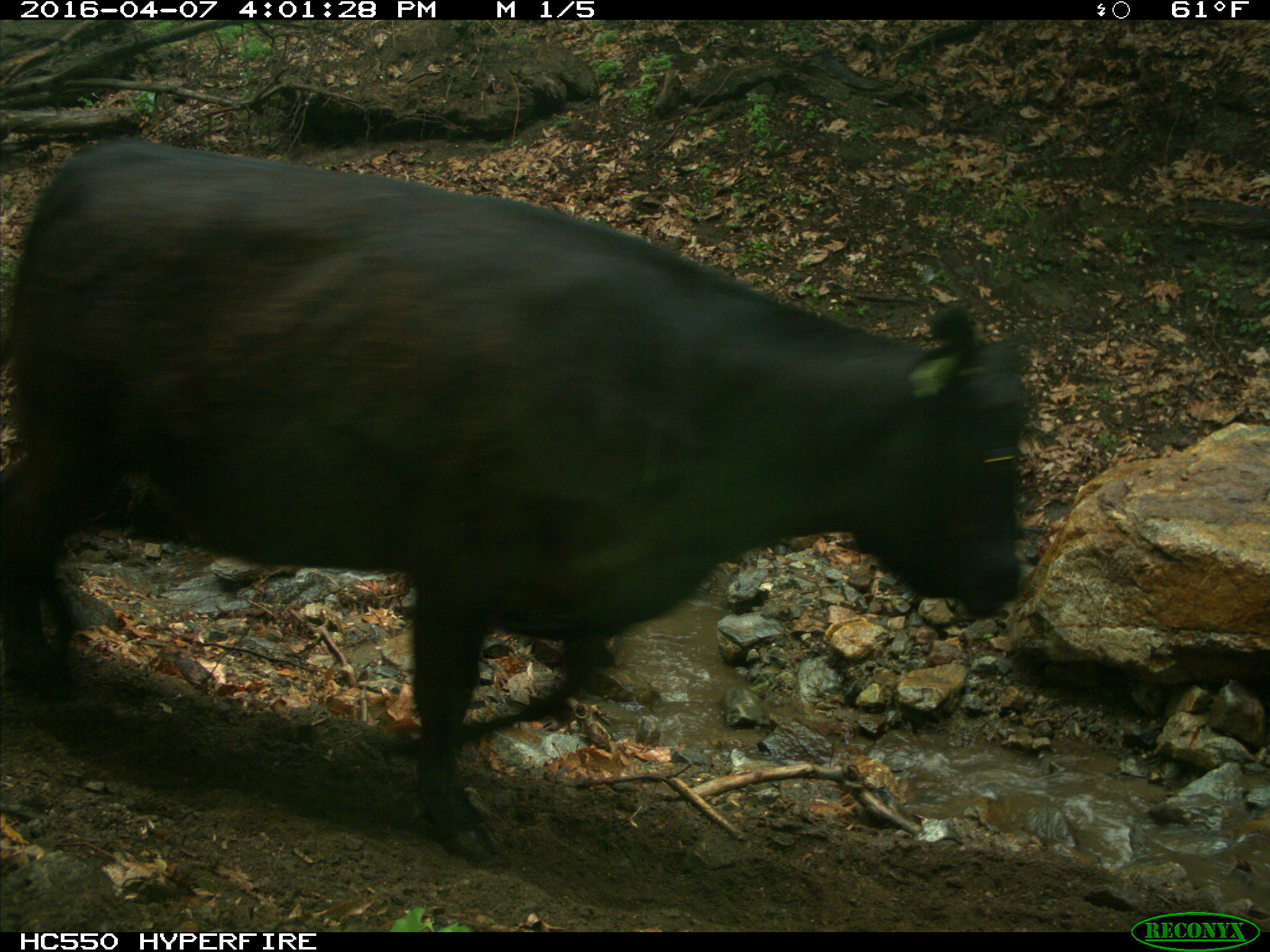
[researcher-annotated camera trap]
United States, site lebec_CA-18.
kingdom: Animalia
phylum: Chordata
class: Mammalia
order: Artiodactyla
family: Bovidae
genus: Bos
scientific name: Bos taurus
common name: domestic cow